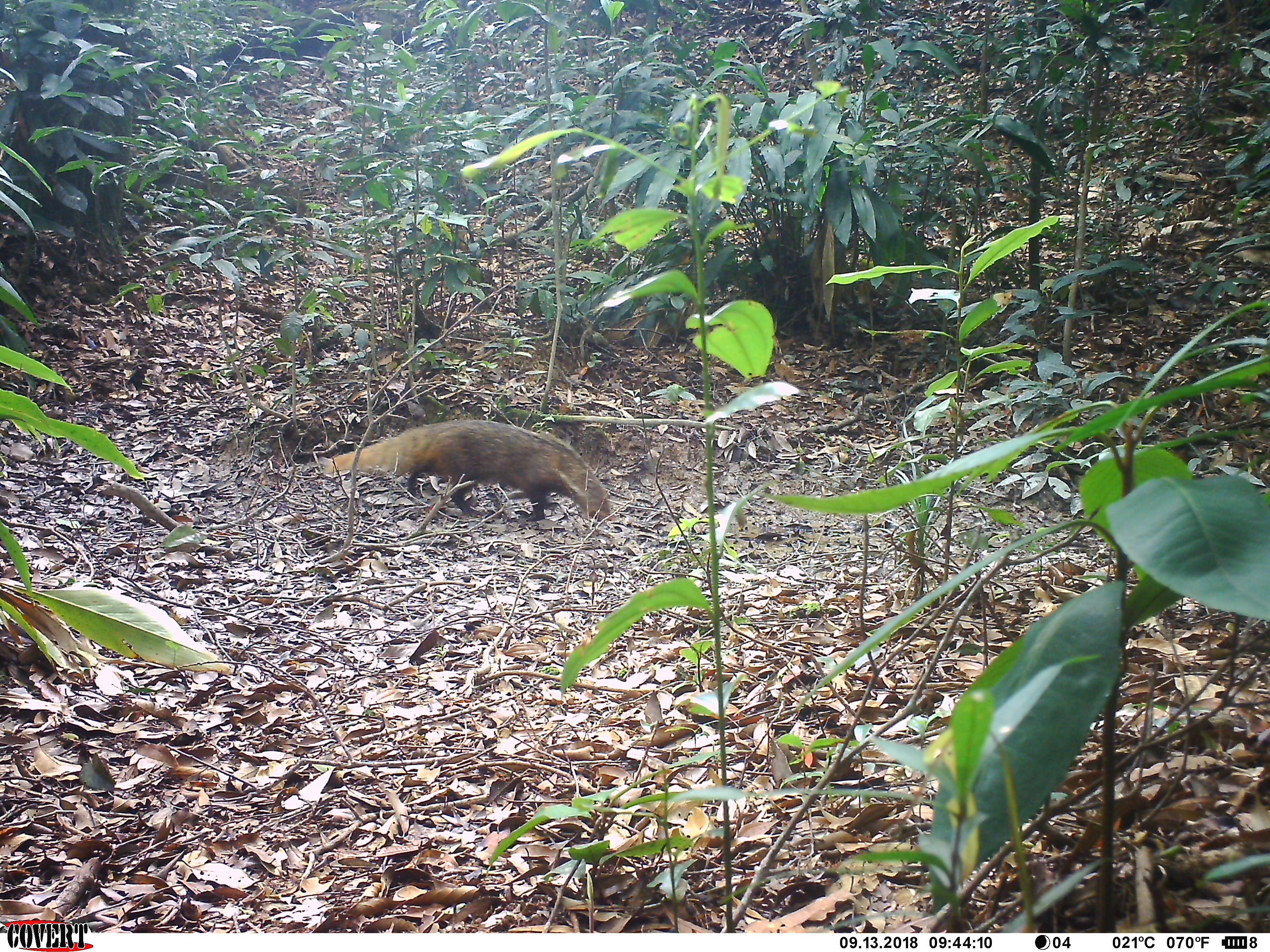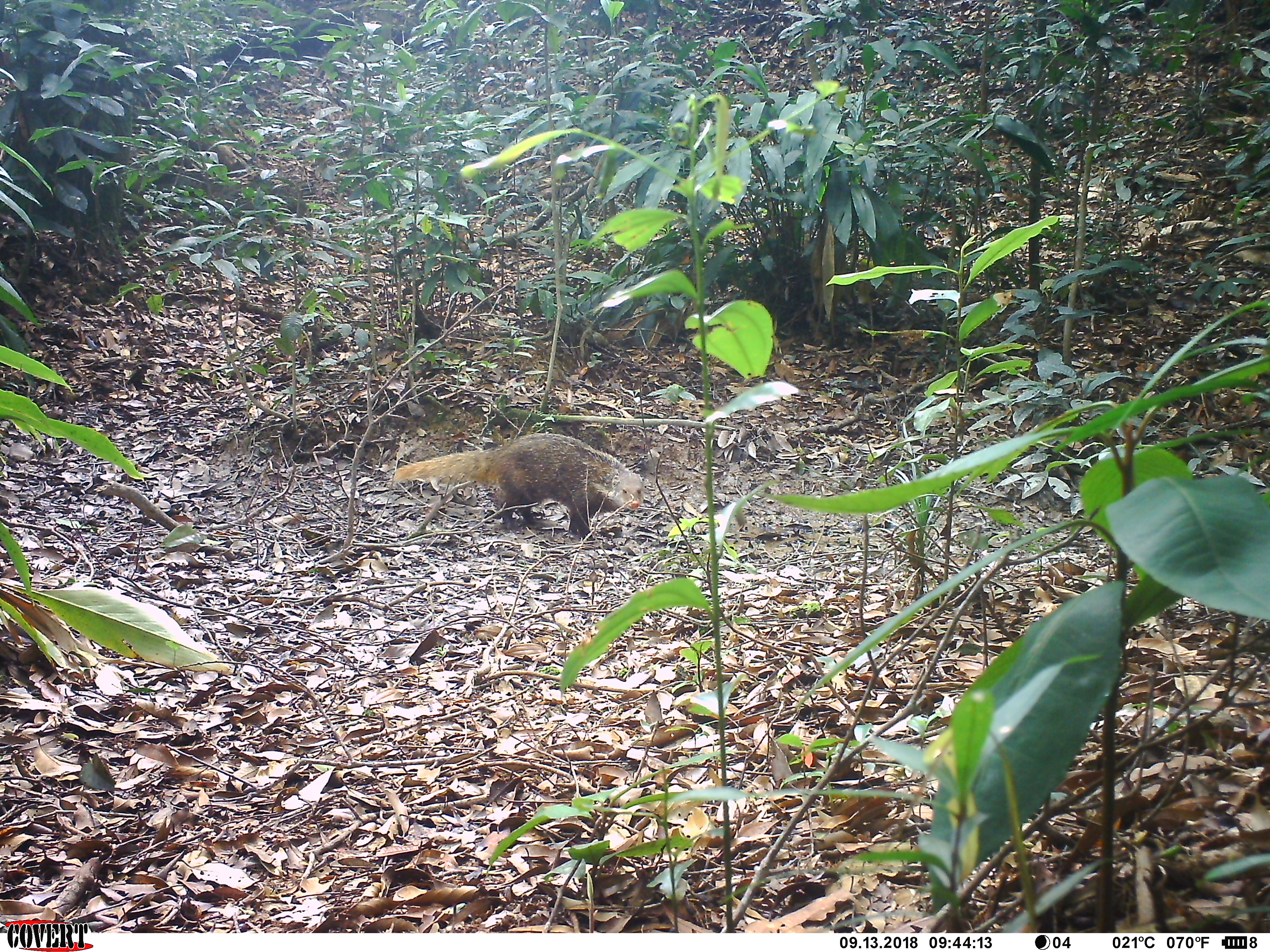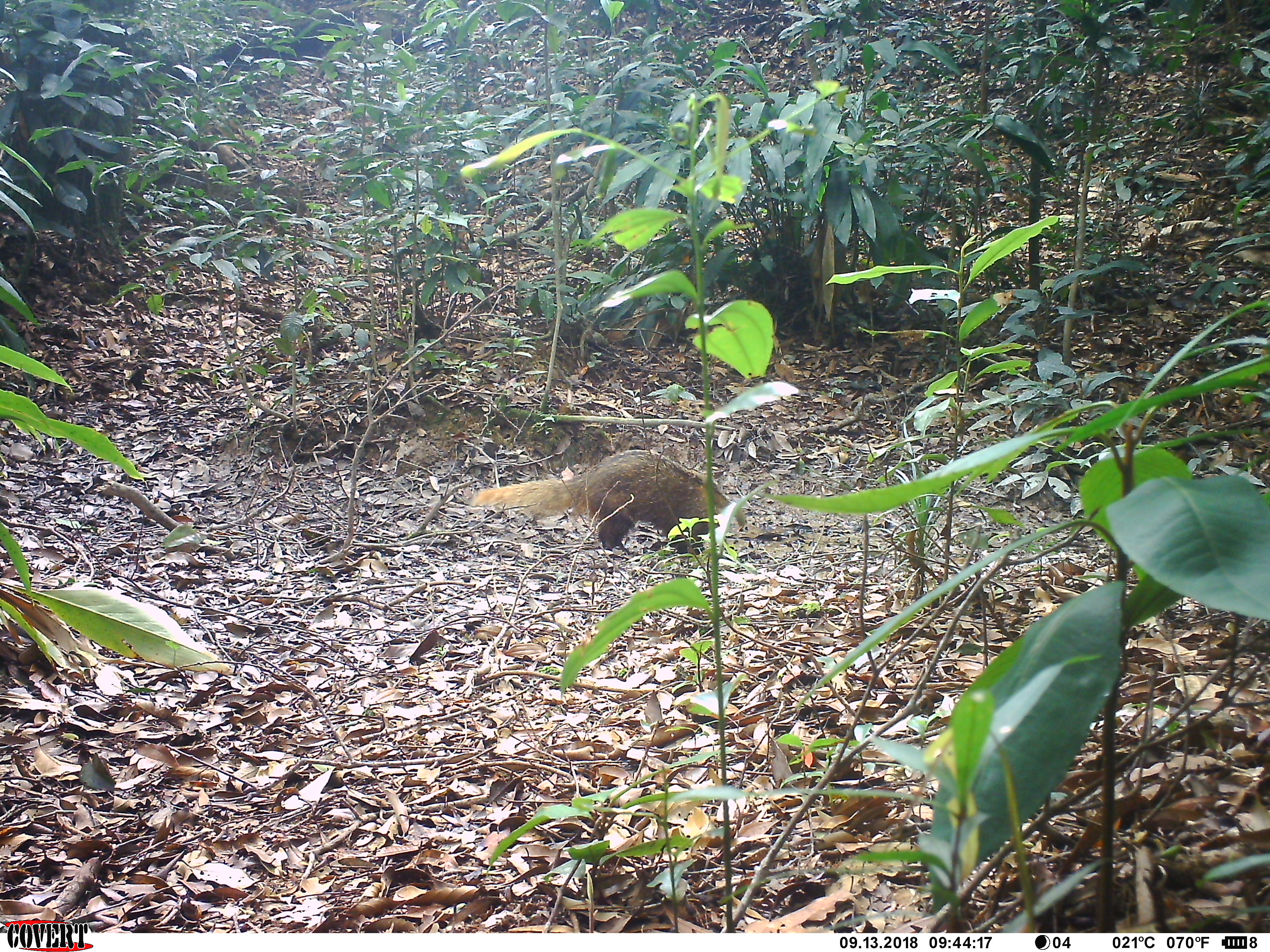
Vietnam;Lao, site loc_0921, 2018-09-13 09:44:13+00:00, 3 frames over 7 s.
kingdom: Animalia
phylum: Chordata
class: Mammalia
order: Carnivora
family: Herpestidae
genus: Urva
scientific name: Urva urva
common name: crab-eating mongoose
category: crab eating mongoose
Crab eating mongoose (crab-eating mongoose) (Urva urva). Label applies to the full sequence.